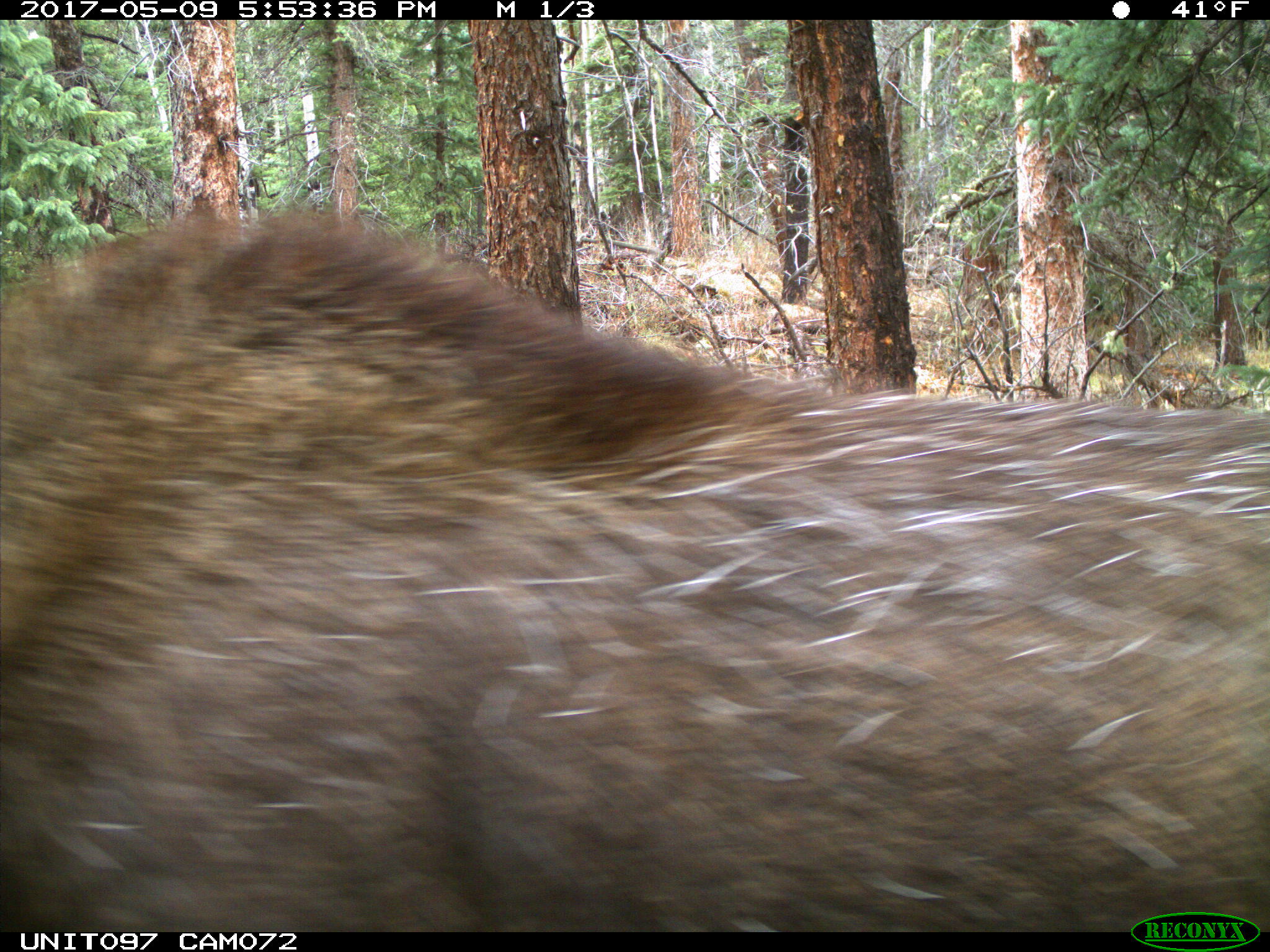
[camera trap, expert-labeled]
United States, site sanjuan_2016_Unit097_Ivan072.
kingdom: Animalia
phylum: Chordata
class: Mammalia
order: Artiodactyla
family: Cervidae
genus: Alces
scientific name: Alces alces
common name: moose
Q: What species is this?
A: Alces alces (moose).